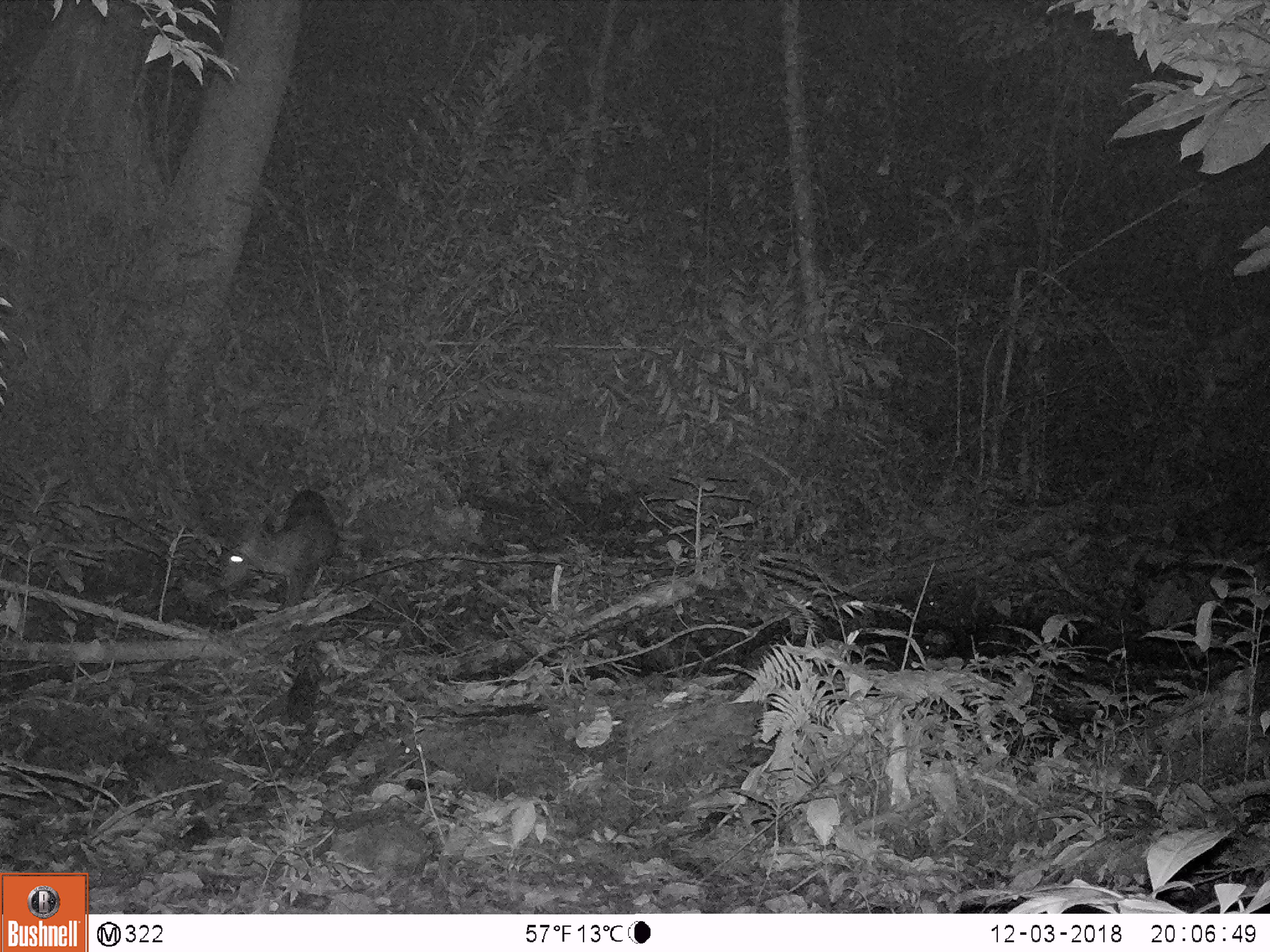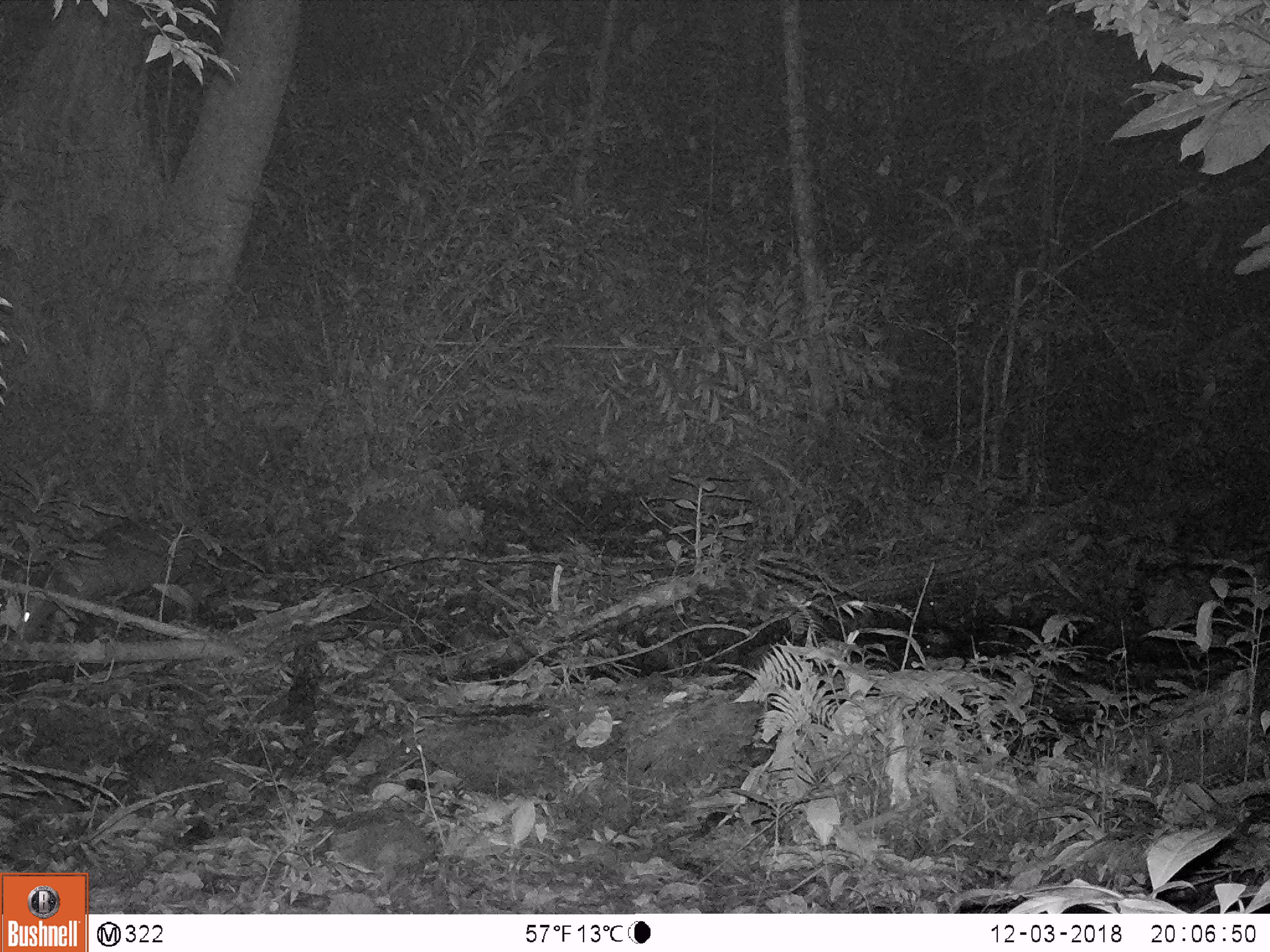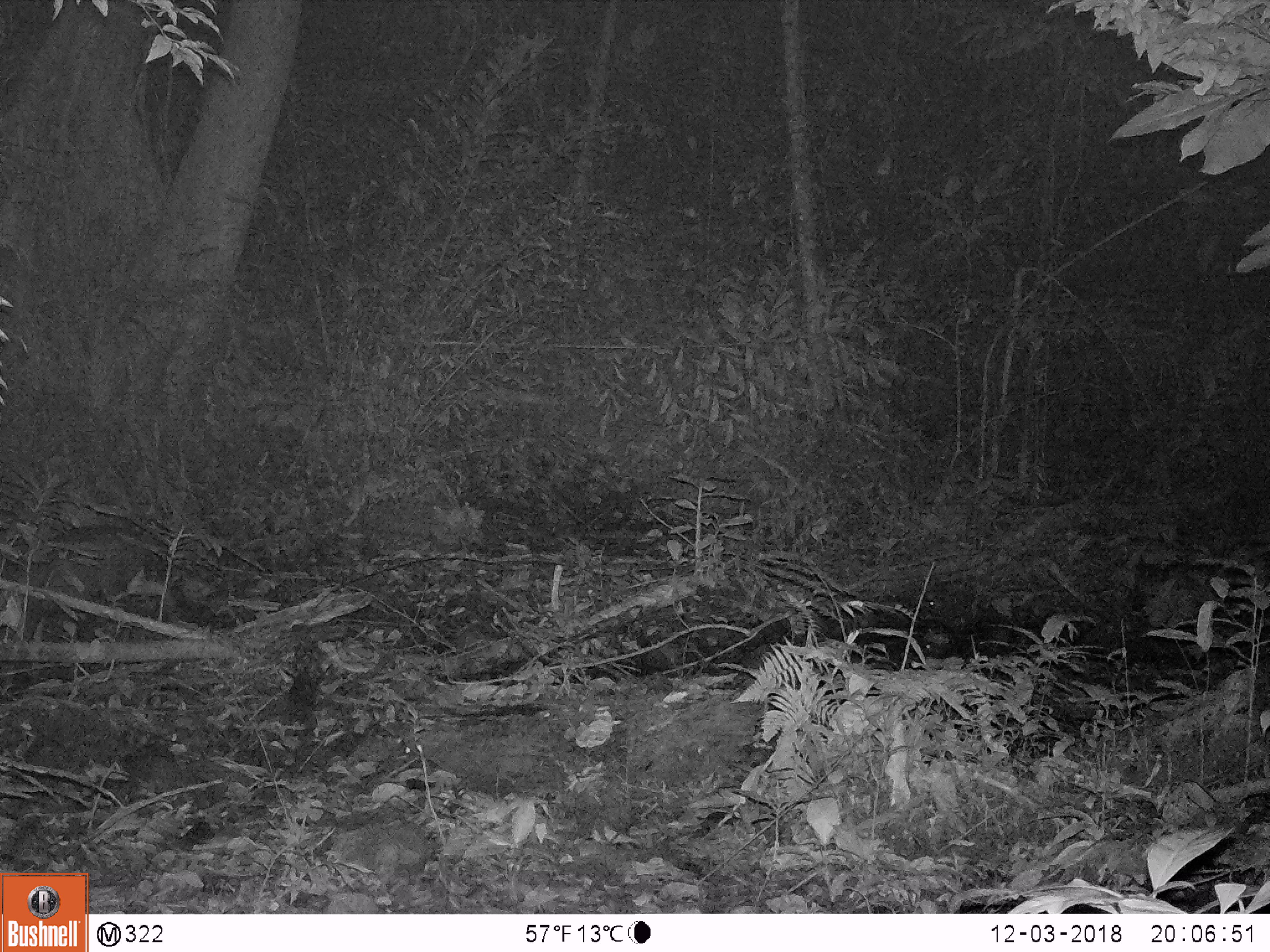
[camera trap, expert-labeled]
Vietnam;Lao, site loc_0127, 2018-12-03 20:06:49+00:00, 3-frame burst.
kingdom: Animalia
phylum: Chordata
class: Mammalia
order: Artiodactyla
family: Cervidae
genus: Muntiacus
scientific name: Muntiacus rooseveltorum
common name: roosevelt's muntjac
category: roosevelts muntjac group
Roosevelts muntjac group (roosevelt's muntjac) (Muntiacus rooseveltorum). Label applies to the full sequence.